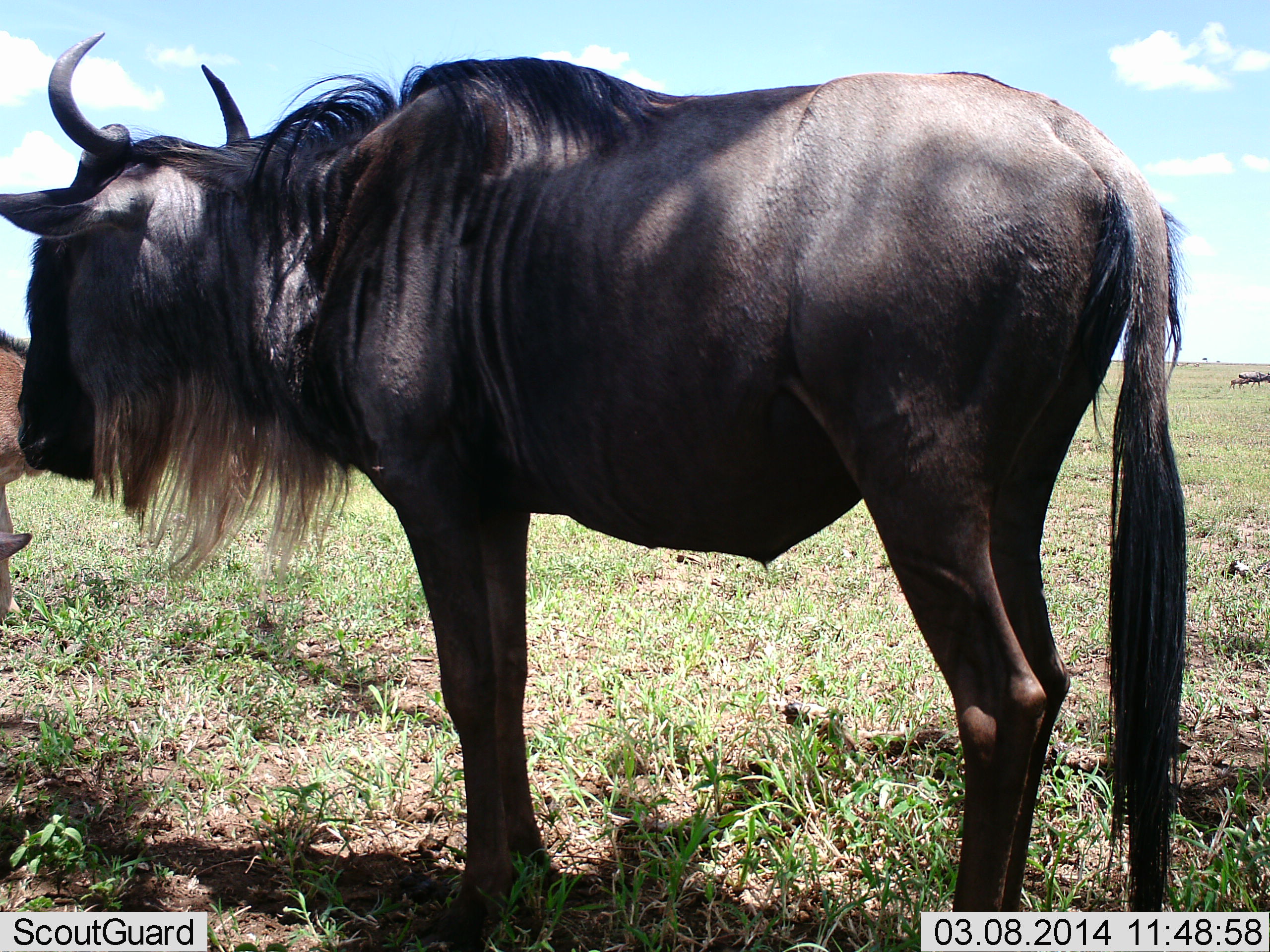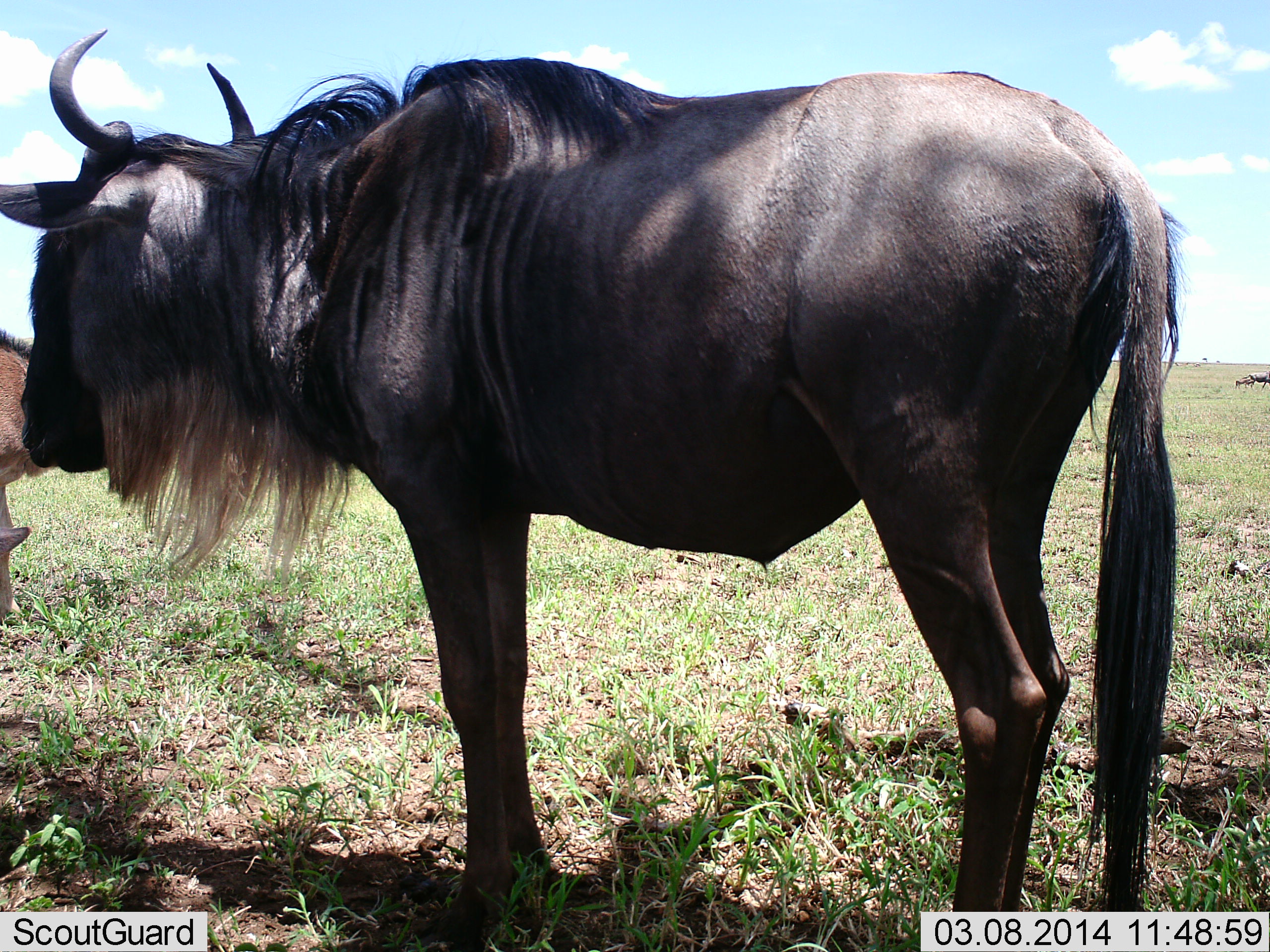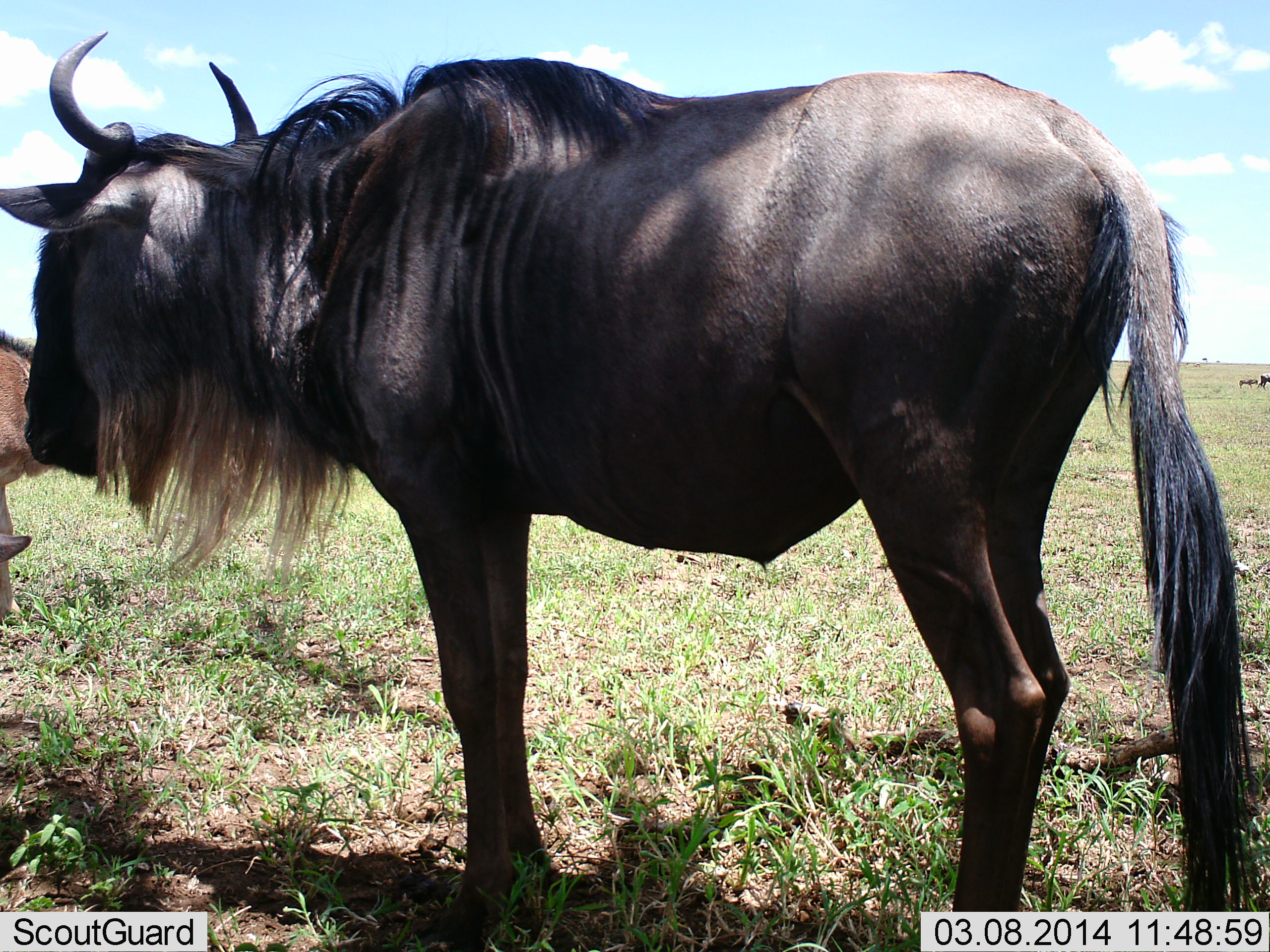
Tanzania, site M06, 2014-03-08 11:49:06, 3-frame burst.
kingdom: Animalia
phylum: Chordata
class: Mammalia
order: Artiodactyla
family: Bovidae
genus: Connochaetes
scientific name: Connochaetes taurinus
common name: blue wildebeest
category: wildebeest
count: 5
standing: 90%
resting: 10%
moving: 50%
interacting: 10%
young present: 60%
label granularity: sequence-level